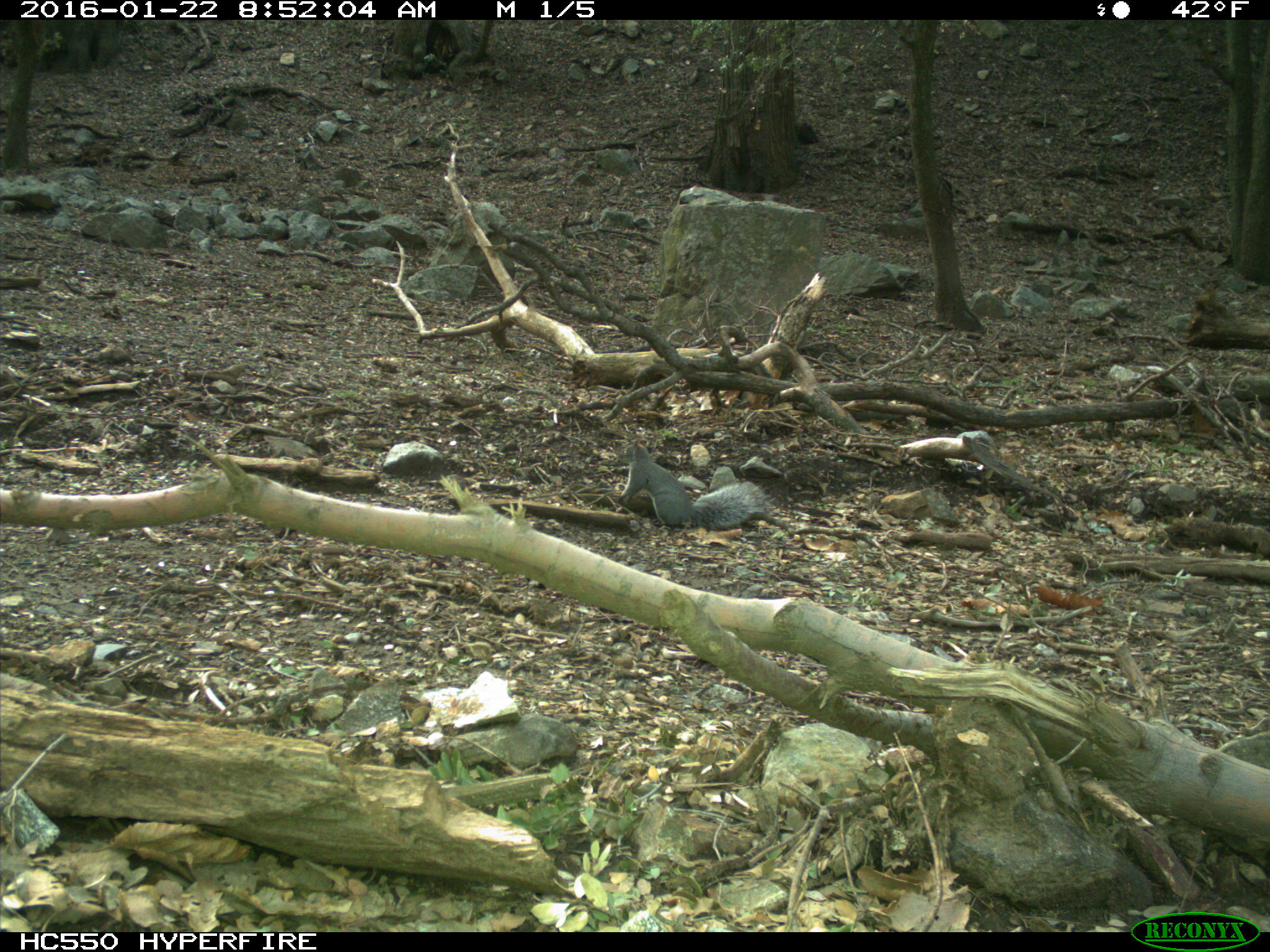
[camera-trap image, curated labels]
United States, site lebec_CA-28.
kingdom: Animalia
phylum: Chordata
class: Mammalia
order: Rodentia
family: Sciuridae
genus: Sciurus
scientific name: Sciurus carolinensis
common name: eastern gray squirrel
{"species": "Sciurus carolinensis (eastern gray squirrel)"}